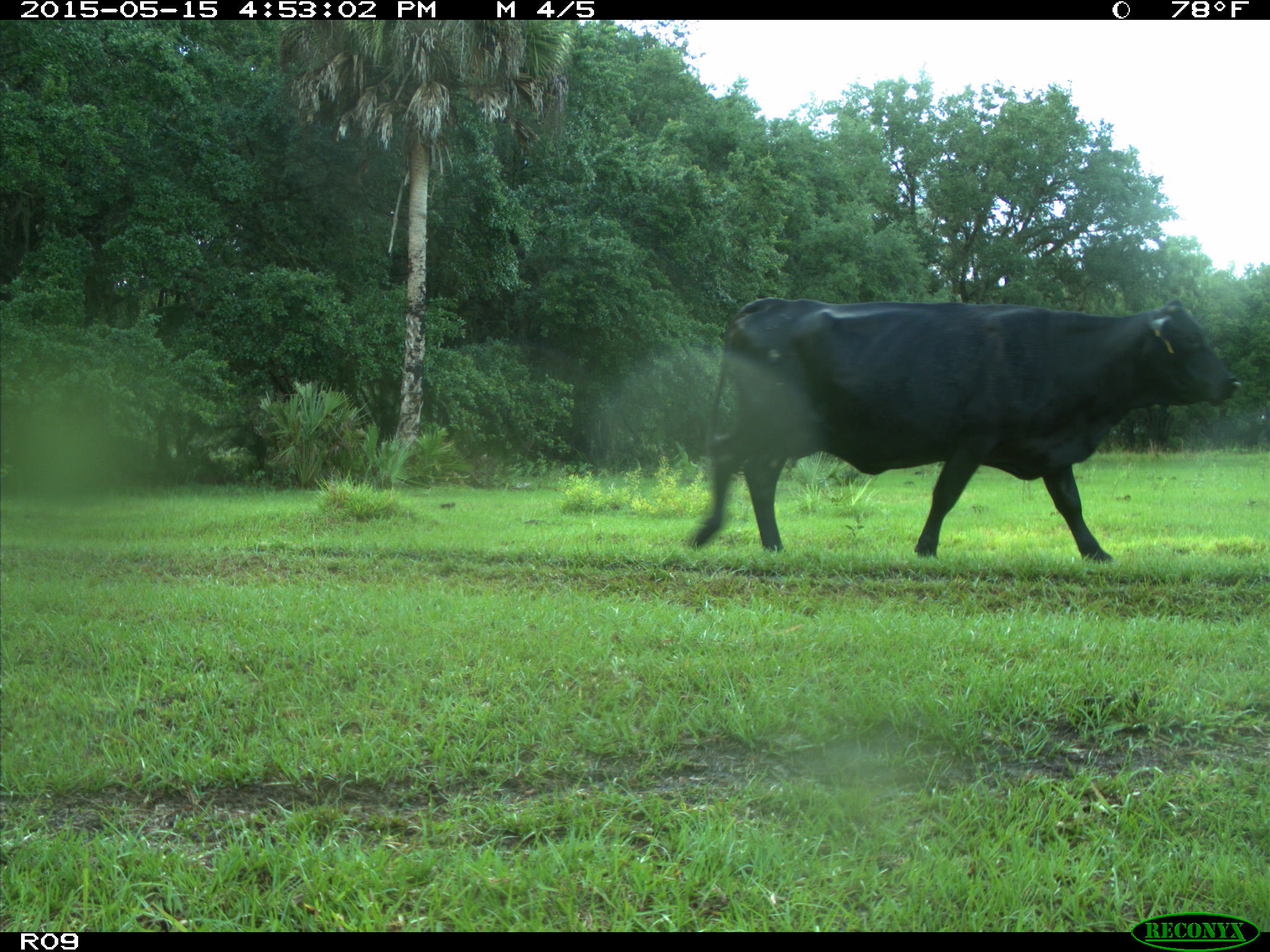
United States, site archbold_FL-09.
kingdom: Animalia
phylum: Chordata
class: Mammalia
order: Artiodactyla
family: Bovidae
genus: Bos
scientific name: Bos taurus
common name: domestic cow